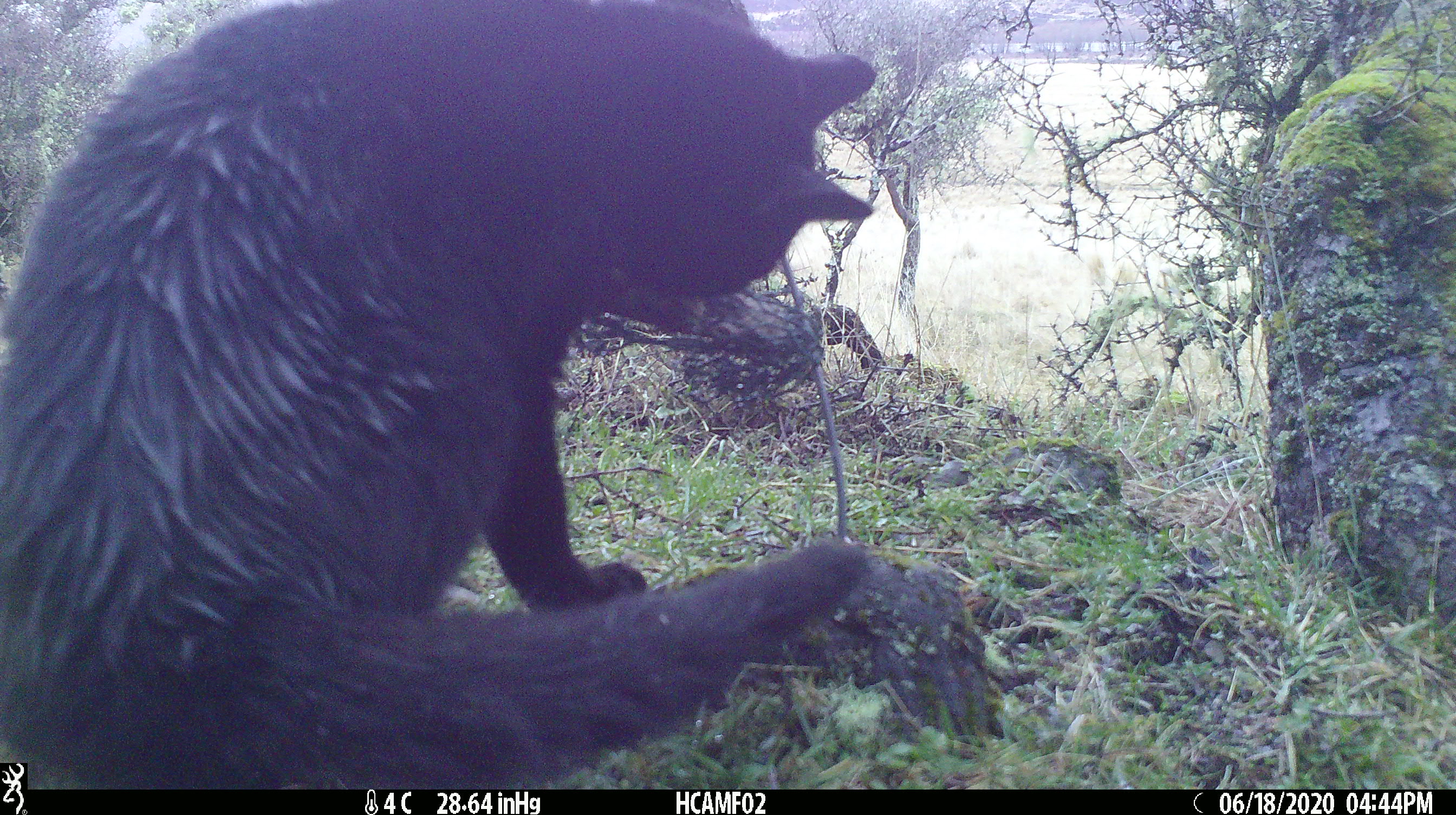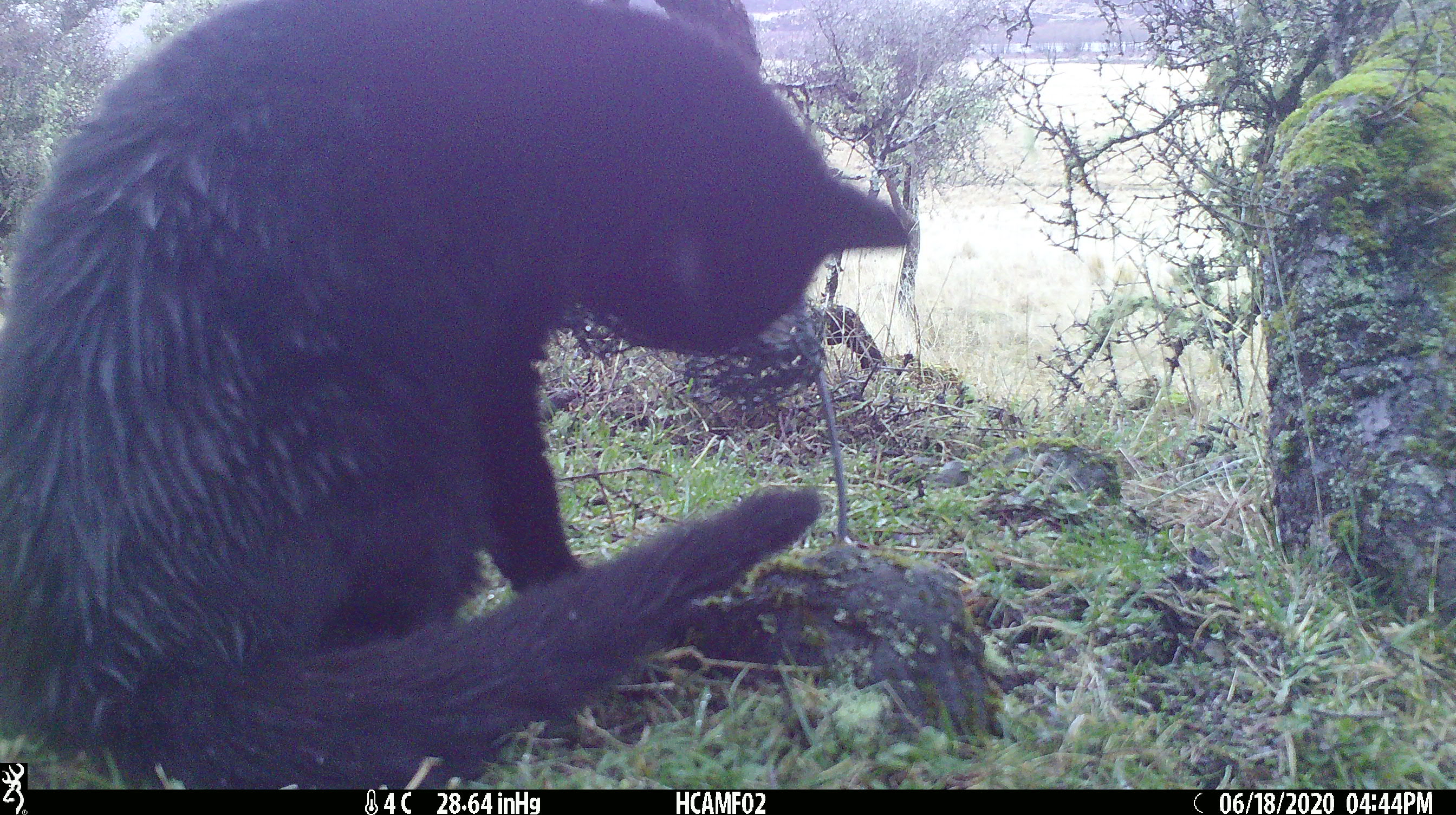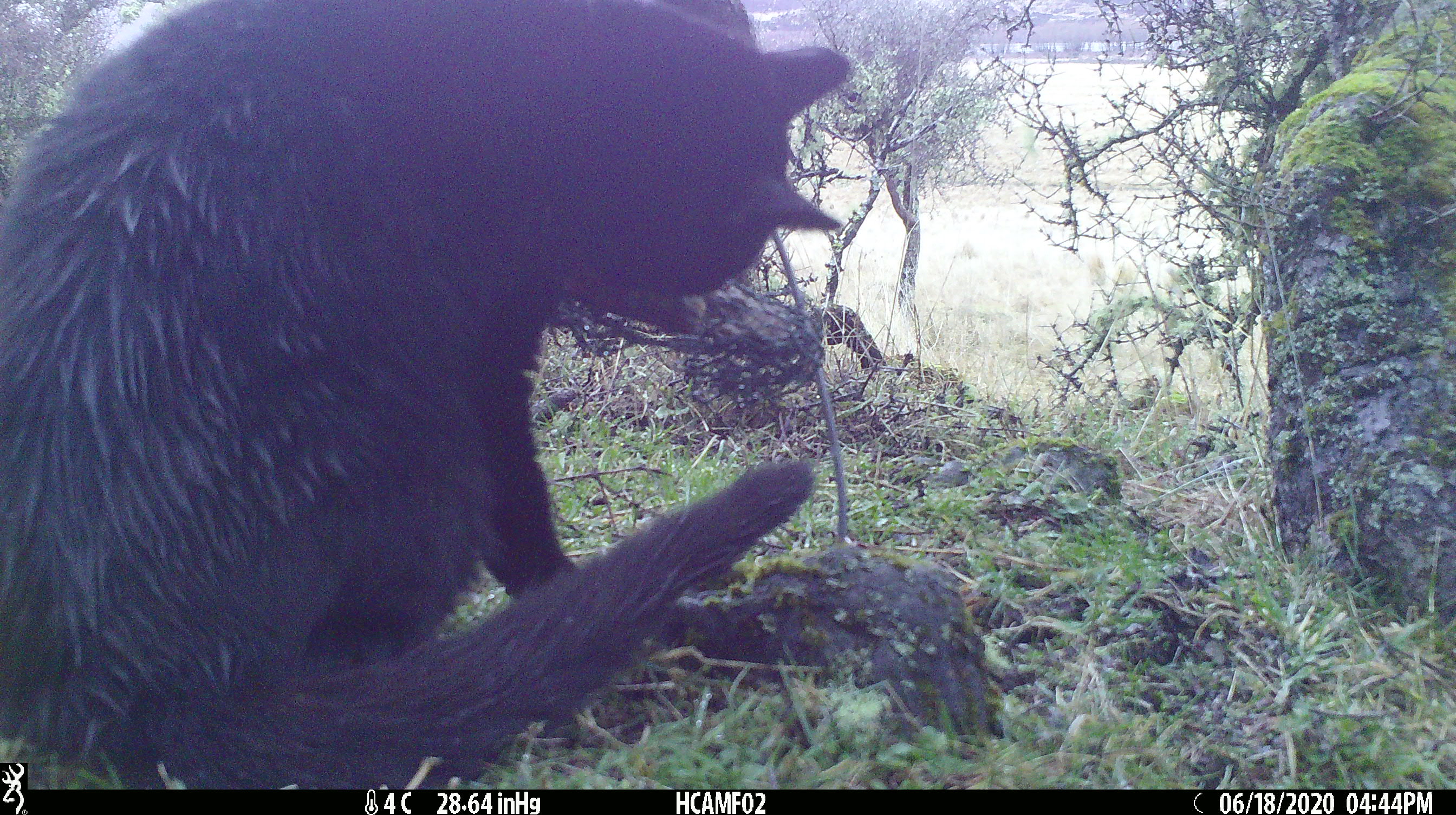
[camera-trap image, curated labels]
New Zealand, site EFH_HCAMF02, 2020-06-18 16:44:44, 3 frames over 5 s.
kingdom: Animalia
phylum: Chordata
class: Mammalia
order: Carnivora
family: Felidae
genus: Felis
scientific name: Felis catus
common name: domestic cat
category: cat